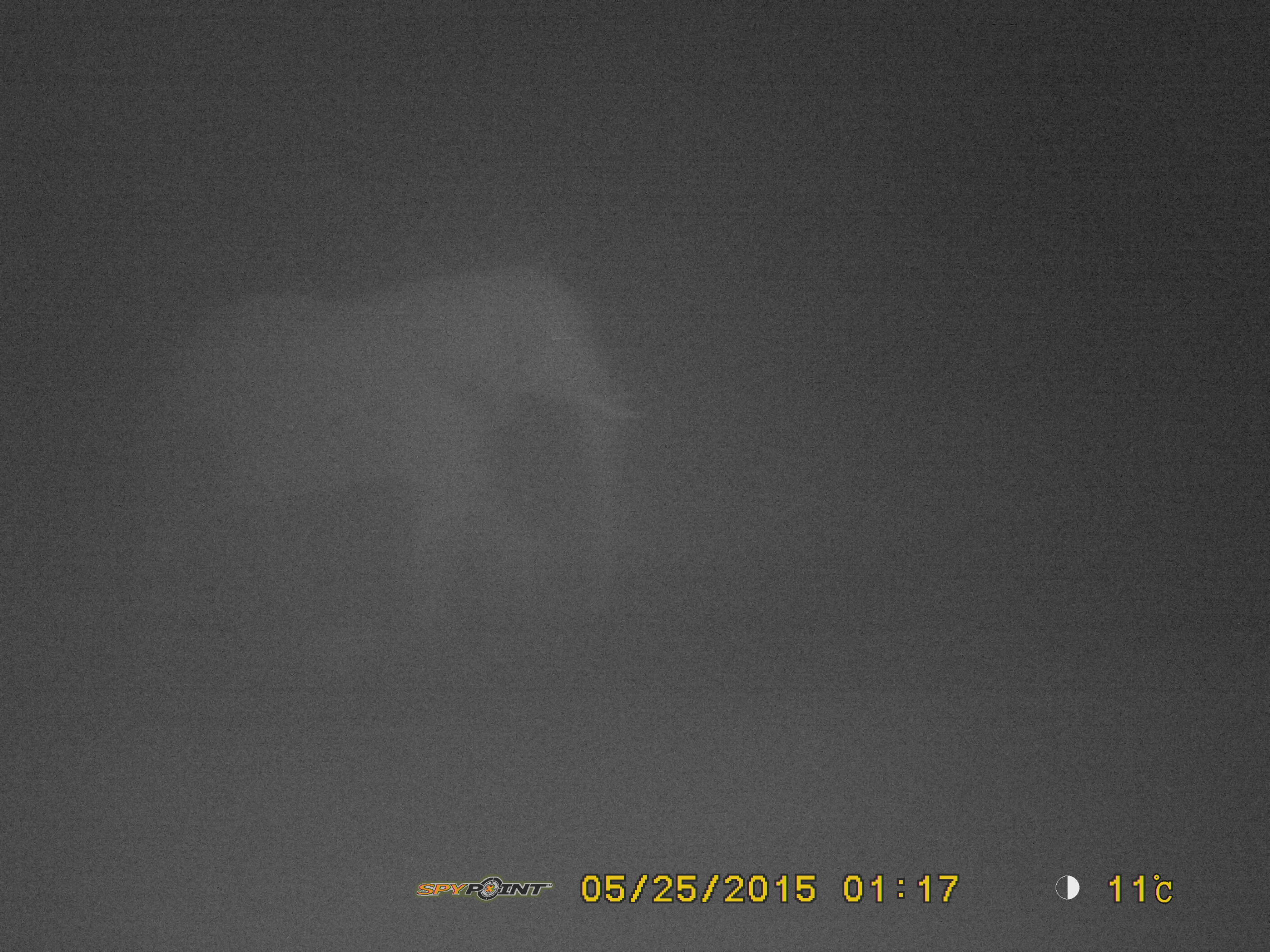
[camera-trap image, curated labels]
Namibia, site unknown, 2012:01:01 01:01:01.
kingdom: Animalia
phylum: Chordata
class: Mammalia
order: Proboscidea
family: Elephantidae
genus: Loxodonta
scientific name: Loxodonta africana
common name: african elephant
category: loxodanta africana